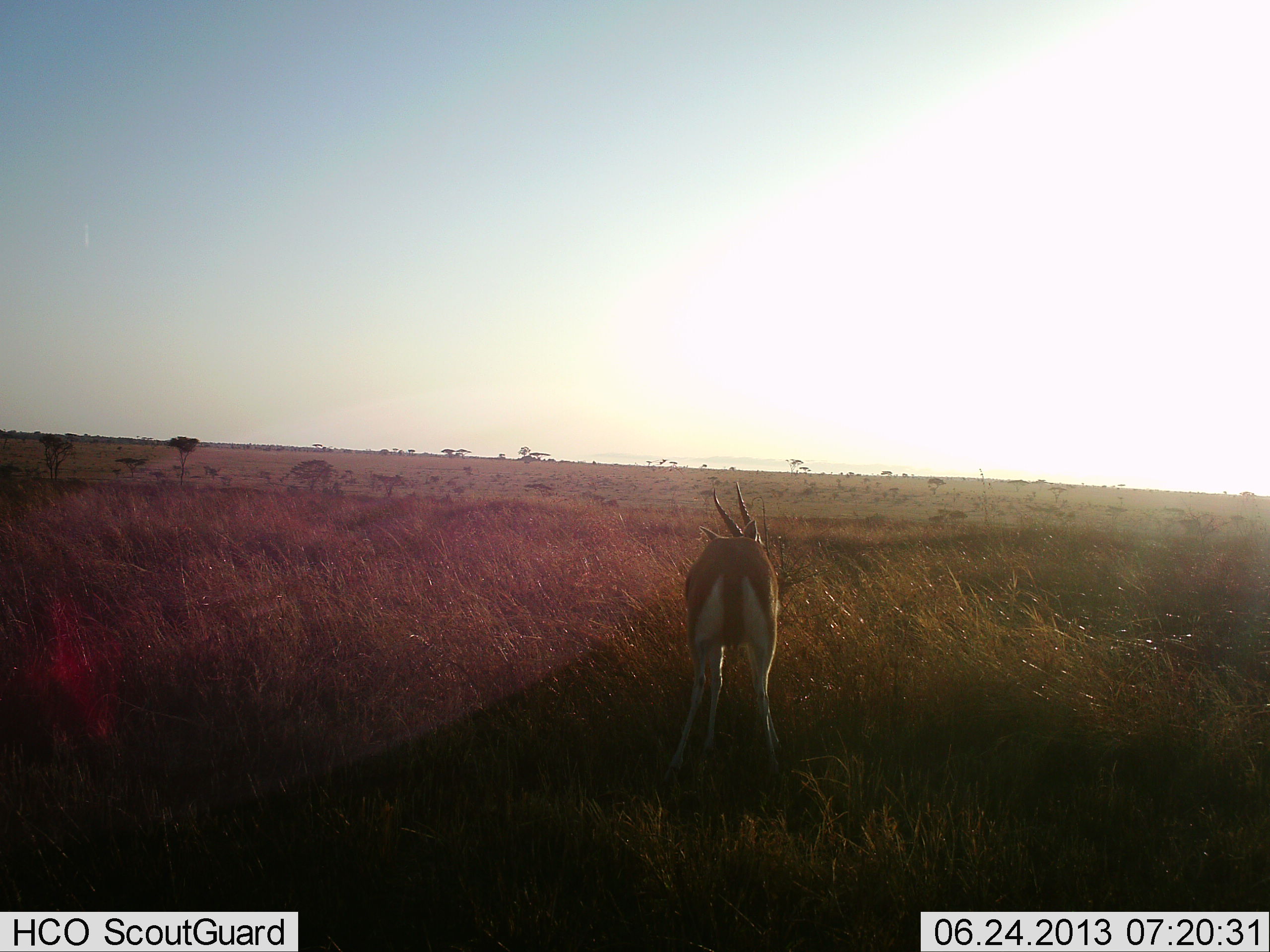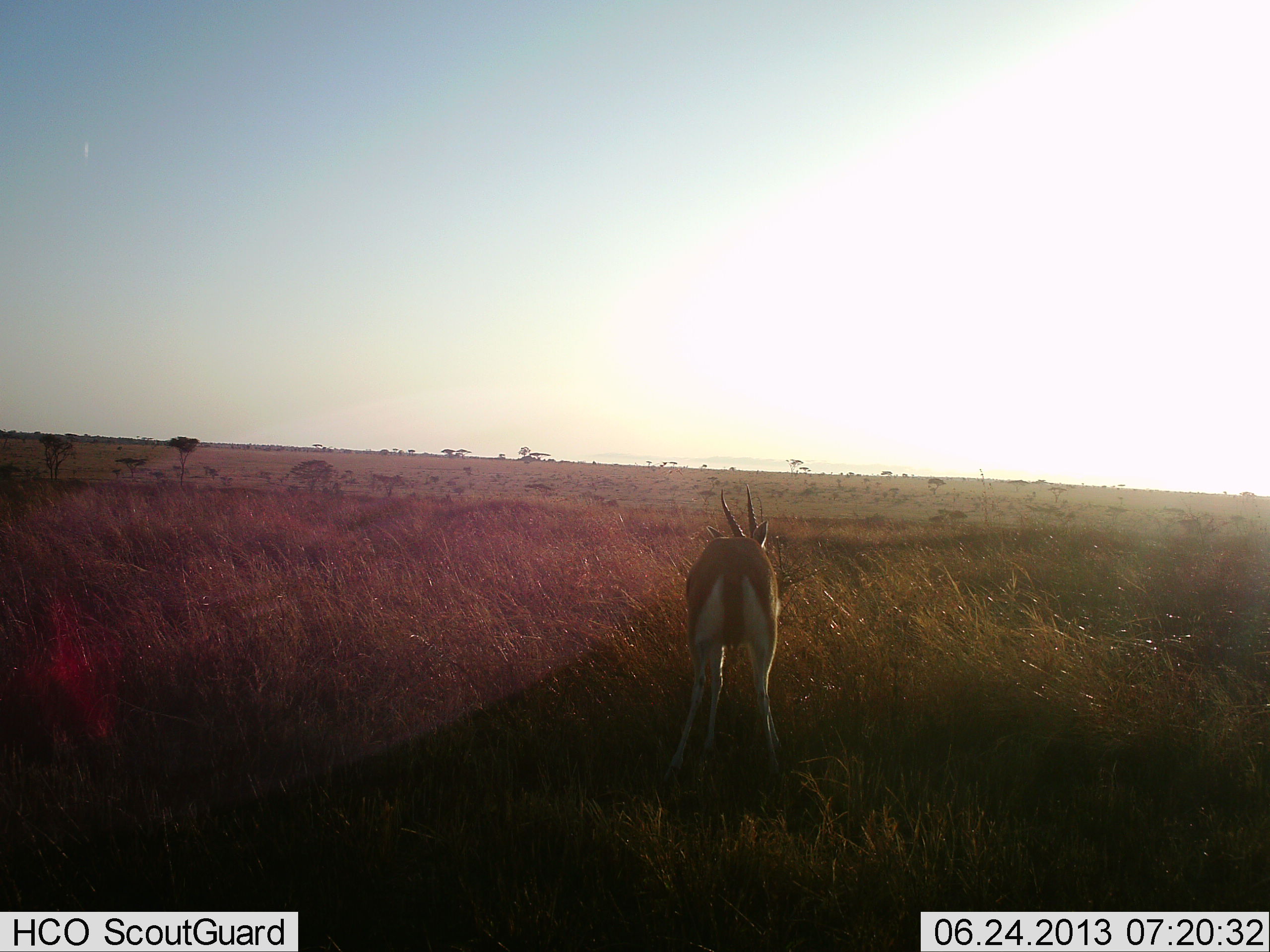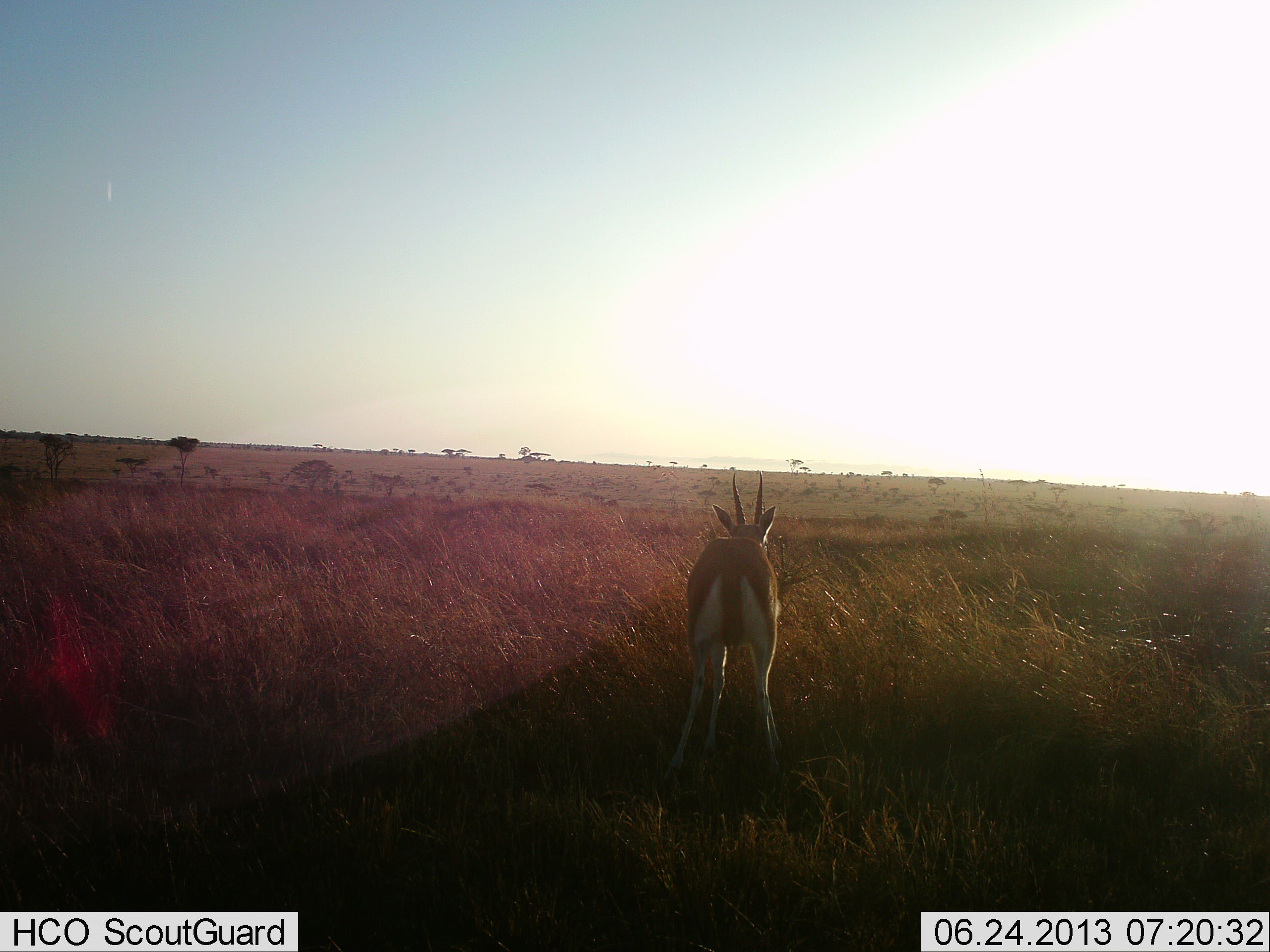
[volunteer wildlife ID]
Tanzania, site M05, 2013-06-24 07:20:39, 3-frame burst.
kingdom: Animalia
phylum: Chordata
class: Mammalia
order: Artiodactyla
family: Bovidae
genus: Eudorcas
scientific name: Eudorcas thomsonii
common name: thomson's gazelle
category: gazellethomsons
Gazellethomsons (thomson's gazelle) (Eudorcas thomsonii), count 1. Behavior (volunteer vote fractions): standing 70%, resting 0%, moving 4%, interacting 0%. Young present (vote fraction): 0%. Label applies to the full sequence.